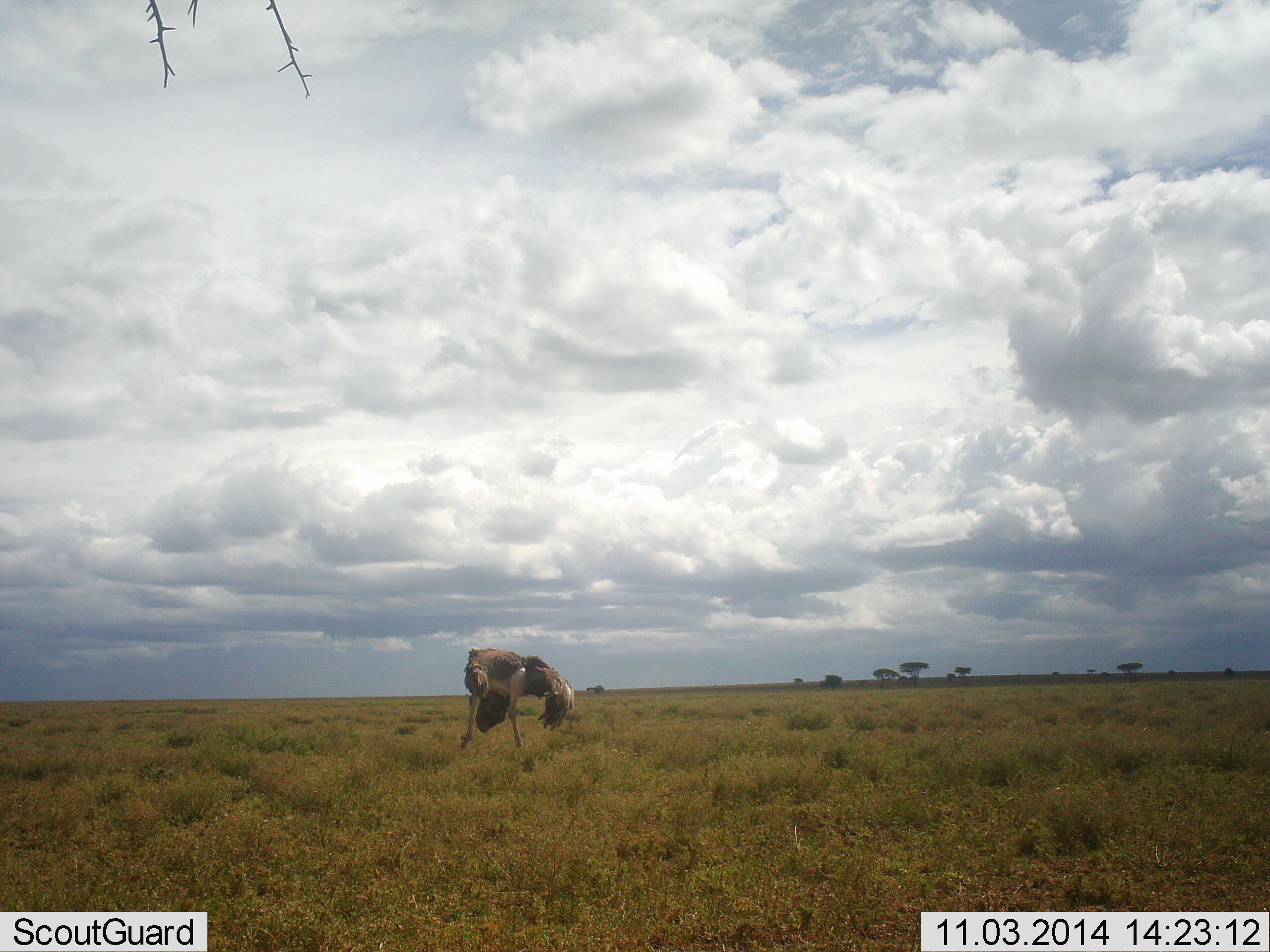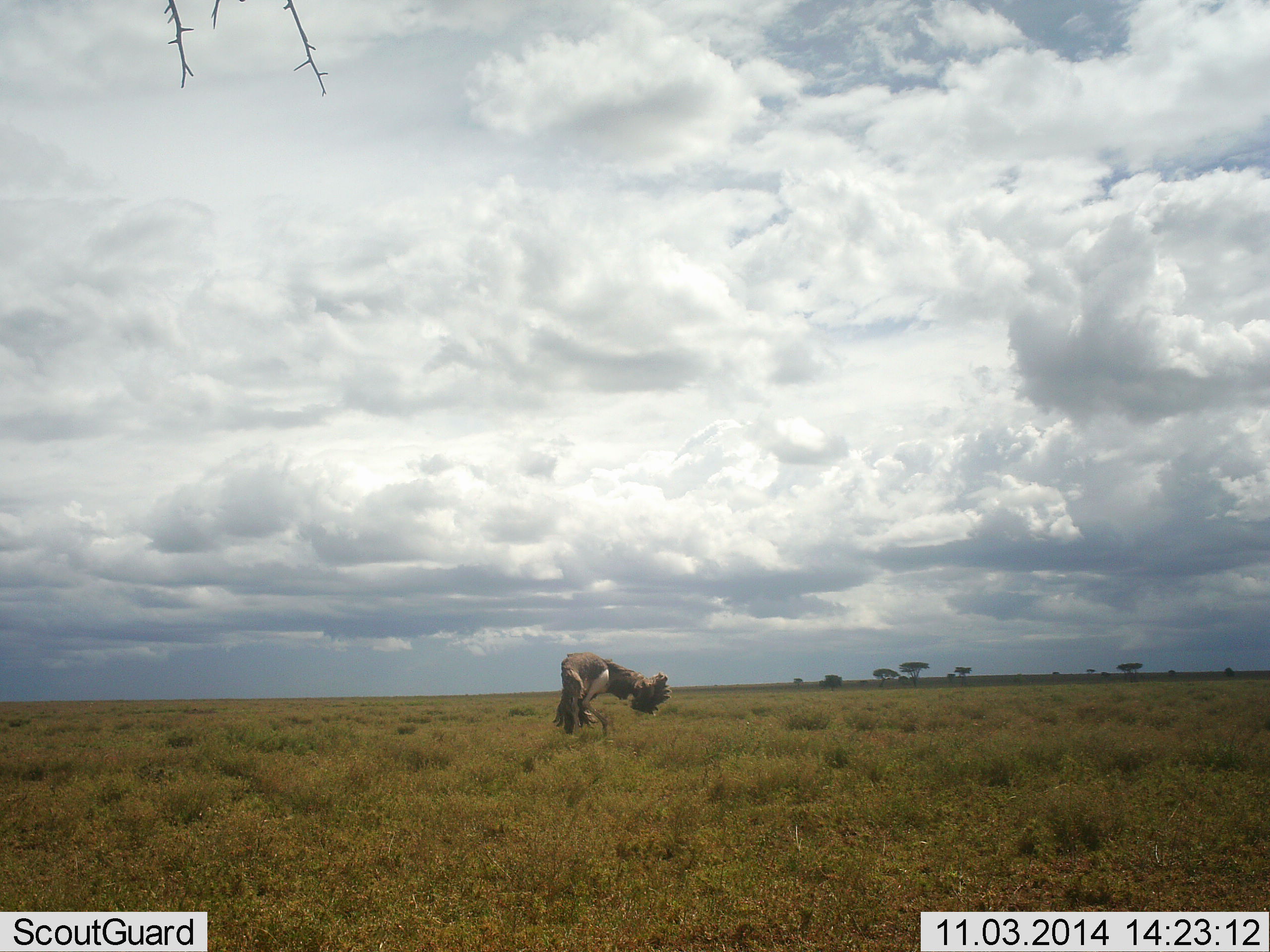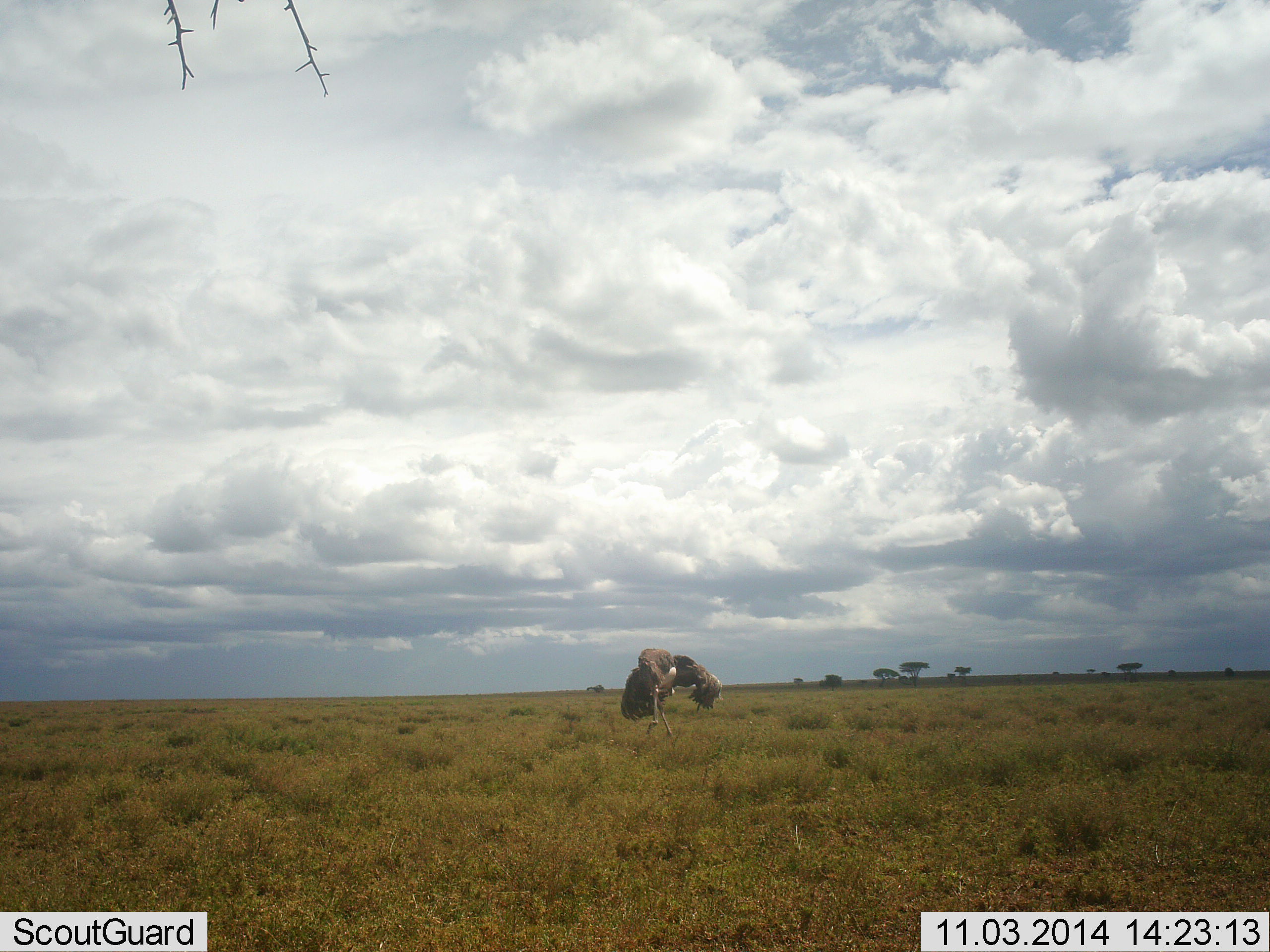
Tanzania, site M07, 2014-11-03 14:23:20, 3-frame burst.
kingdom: Animalia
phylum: Chordata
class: Aves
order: Struthioniformes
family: Struthionidae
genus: Struthio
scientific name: Struthio camelus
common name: ostrich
Ostrich (Struthio camelus), count 1. Behavior (volunteer vote fractions): standing 0%, resting 0%, moving 91%, interacting 18%. Young present (vote fraction): 0%. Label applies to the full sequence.